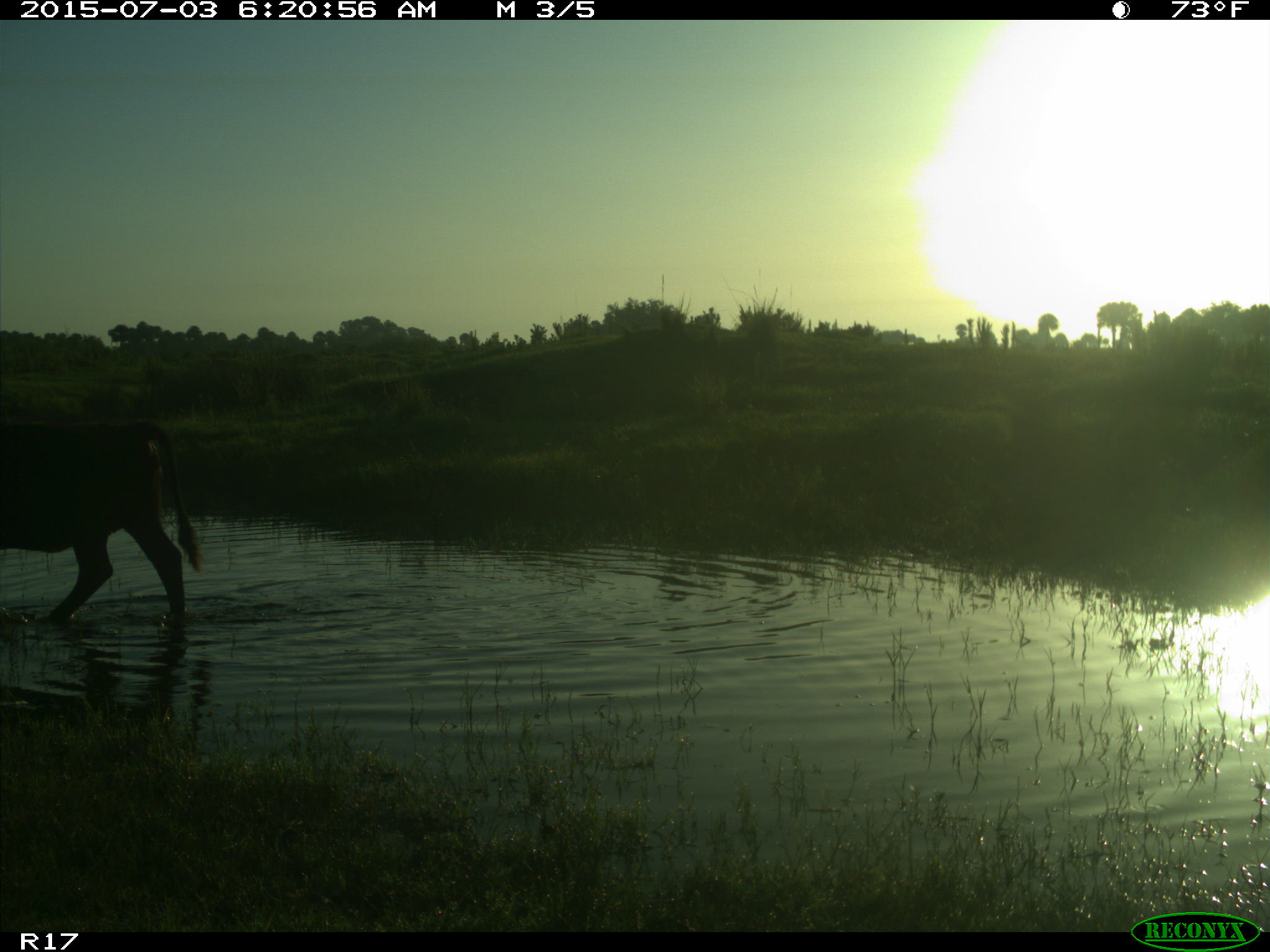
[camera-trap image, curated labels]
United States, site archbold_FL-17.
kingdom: Animalia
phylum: Chordata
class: Mammalia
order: Artiodactyla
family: Bovidae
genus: Bos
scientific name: Bos taurus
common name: domestic cow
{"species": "Bos taurus (domestic cow)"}